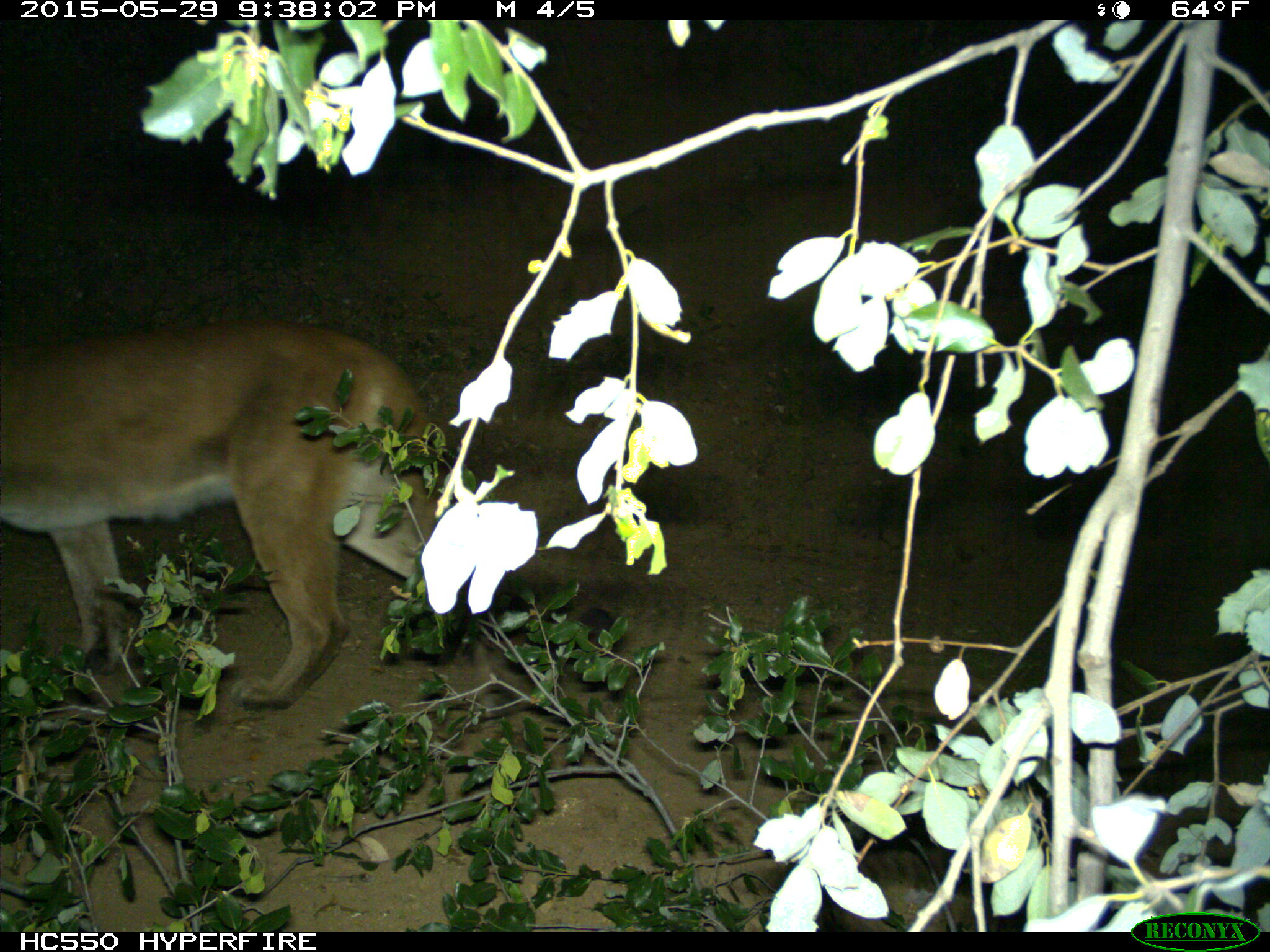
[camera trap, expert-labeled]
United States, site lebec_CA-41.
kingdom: Animalia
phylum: Chordata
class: Mammalia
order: Carnivora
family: Felidae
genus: Puma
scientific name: Puma concolor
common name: mountain lion